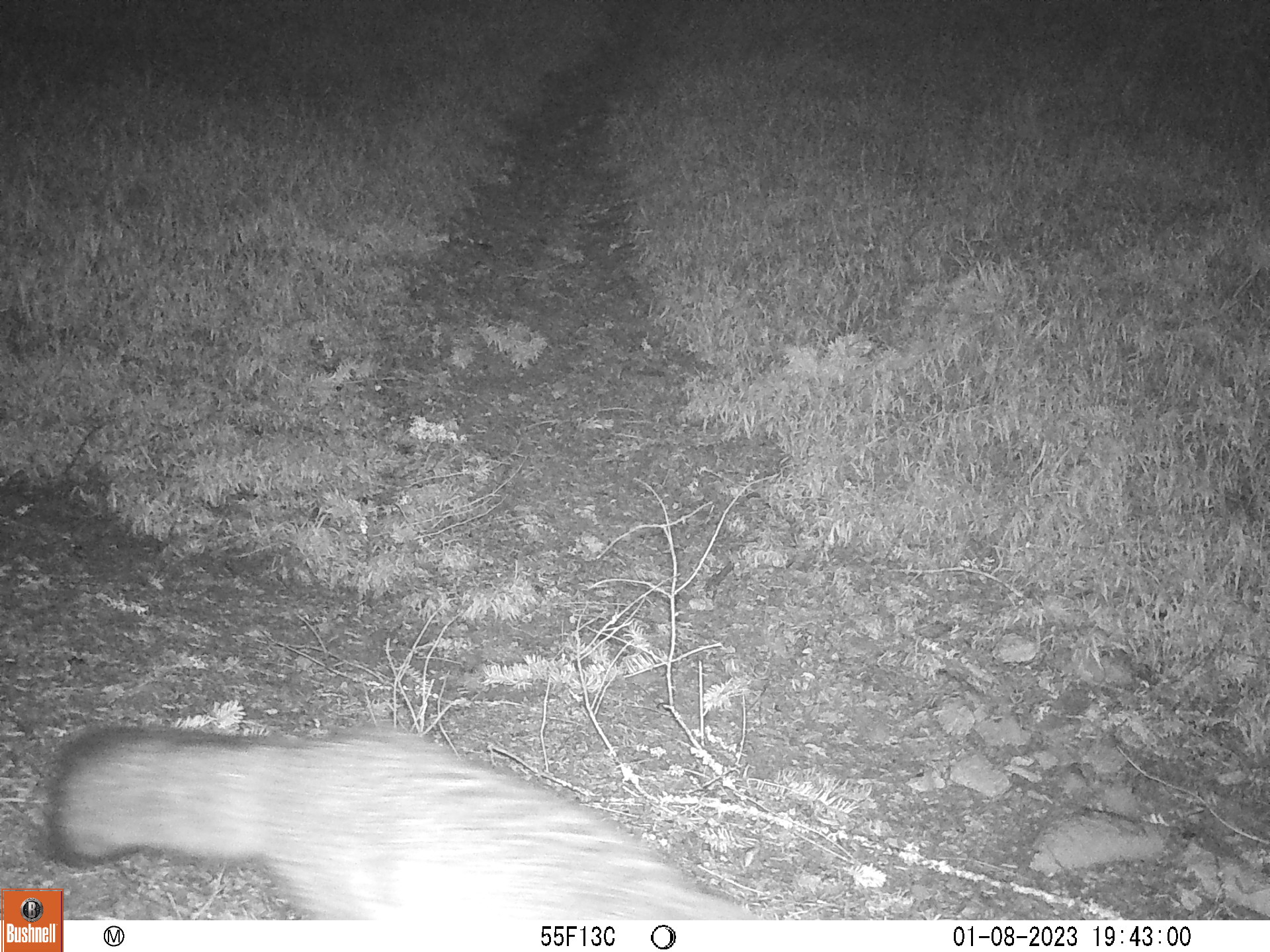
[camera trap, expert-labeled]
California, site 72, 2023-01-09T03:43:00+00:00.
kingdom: Animalia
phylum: Chordata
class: Mammalia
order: Carnivora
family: Canidae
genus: Urocyon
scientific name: Urocyon cinereoargenteus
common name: gray fox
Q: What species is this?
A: Gray fox (Urocyon cinereoargenteus).